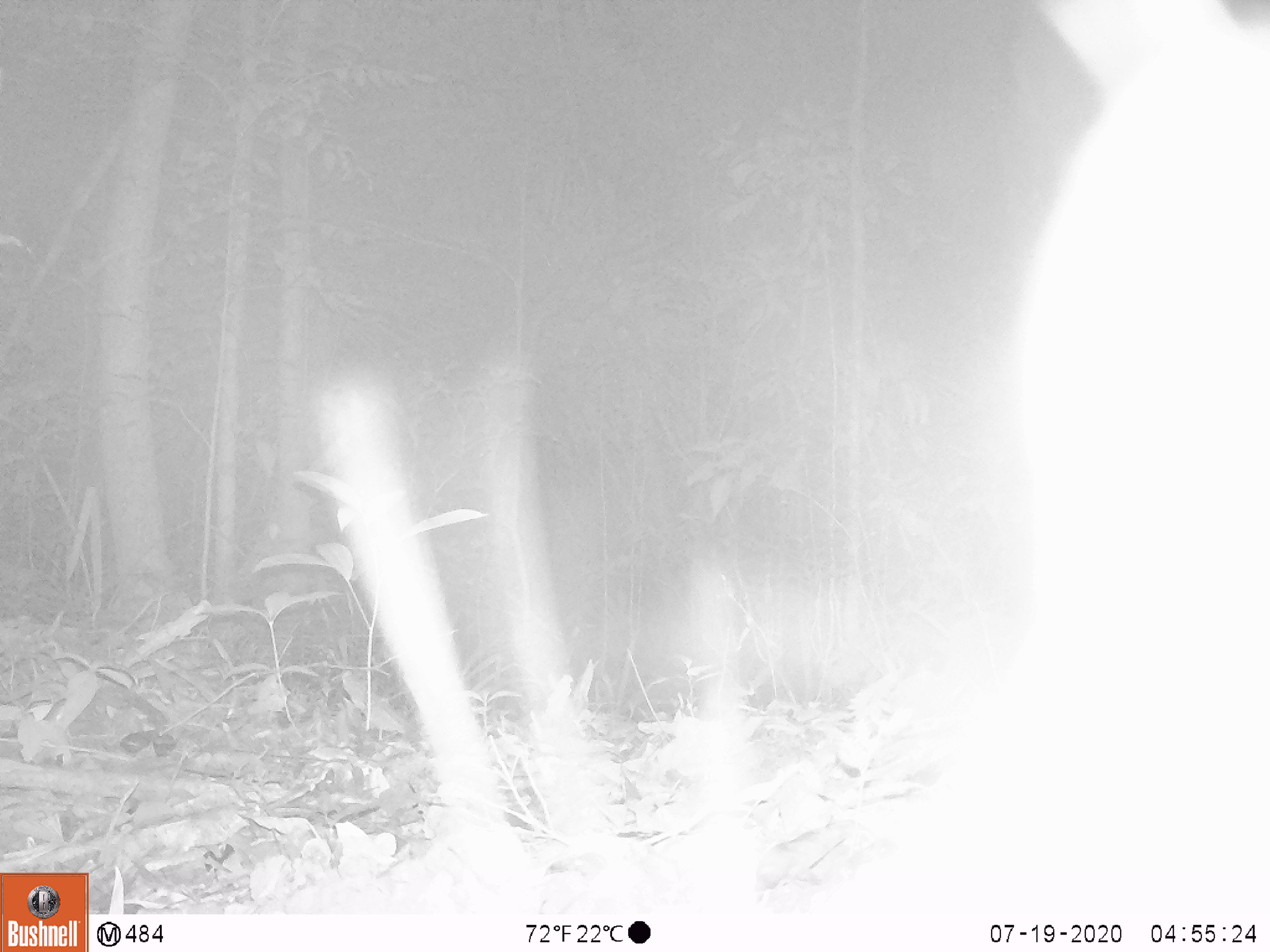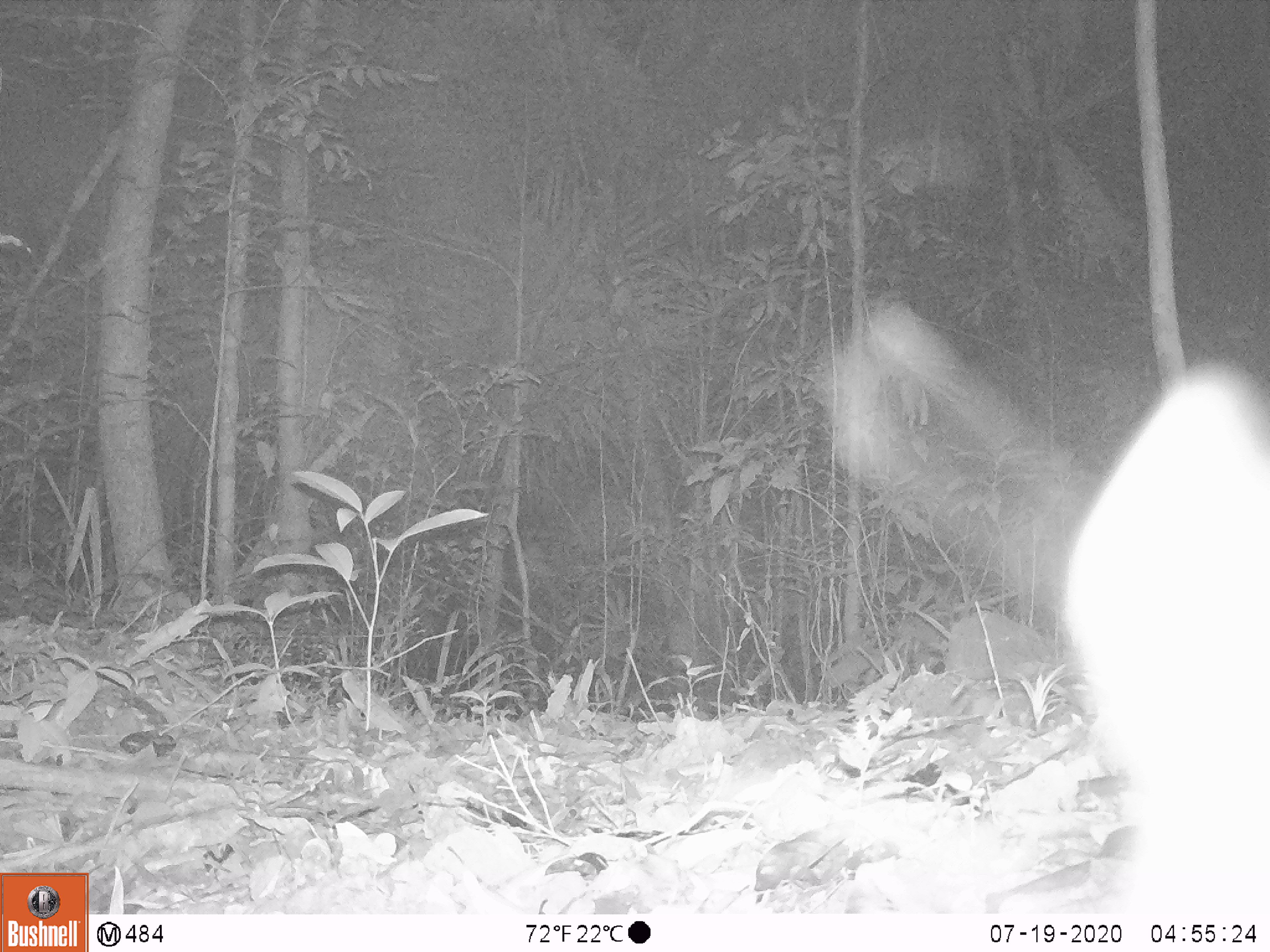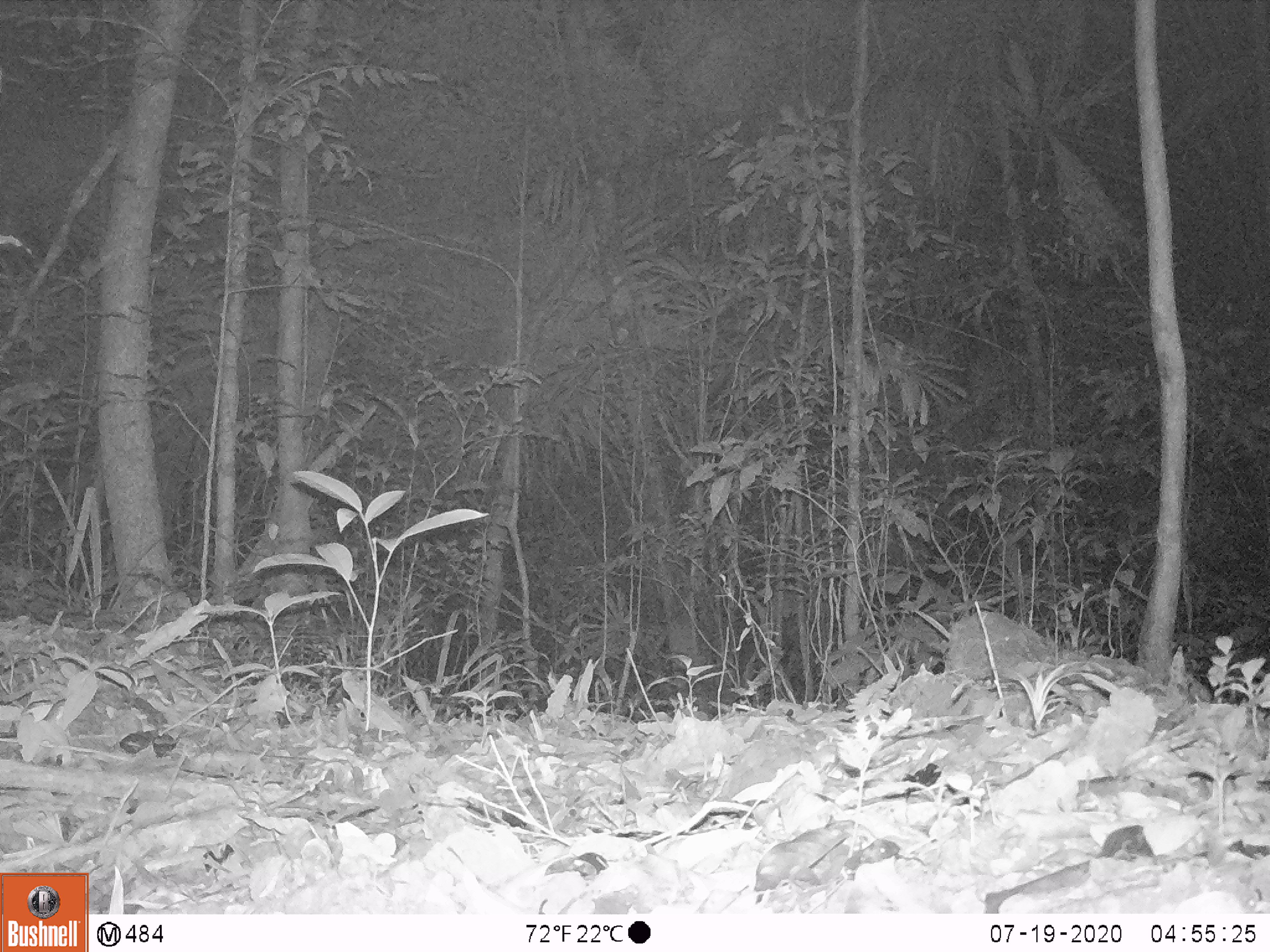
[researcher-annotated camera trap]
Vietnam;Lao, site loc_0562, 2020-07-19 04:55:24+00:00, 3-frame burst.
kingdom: Animalia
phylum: Chordata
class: Mammalia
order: Carnivora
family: Viverridae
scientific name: Paradoxurinae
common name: palm civet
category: unidentified palm civet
Unidentified palm civet (palm civet) (Paradoxurinae). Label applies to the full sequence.